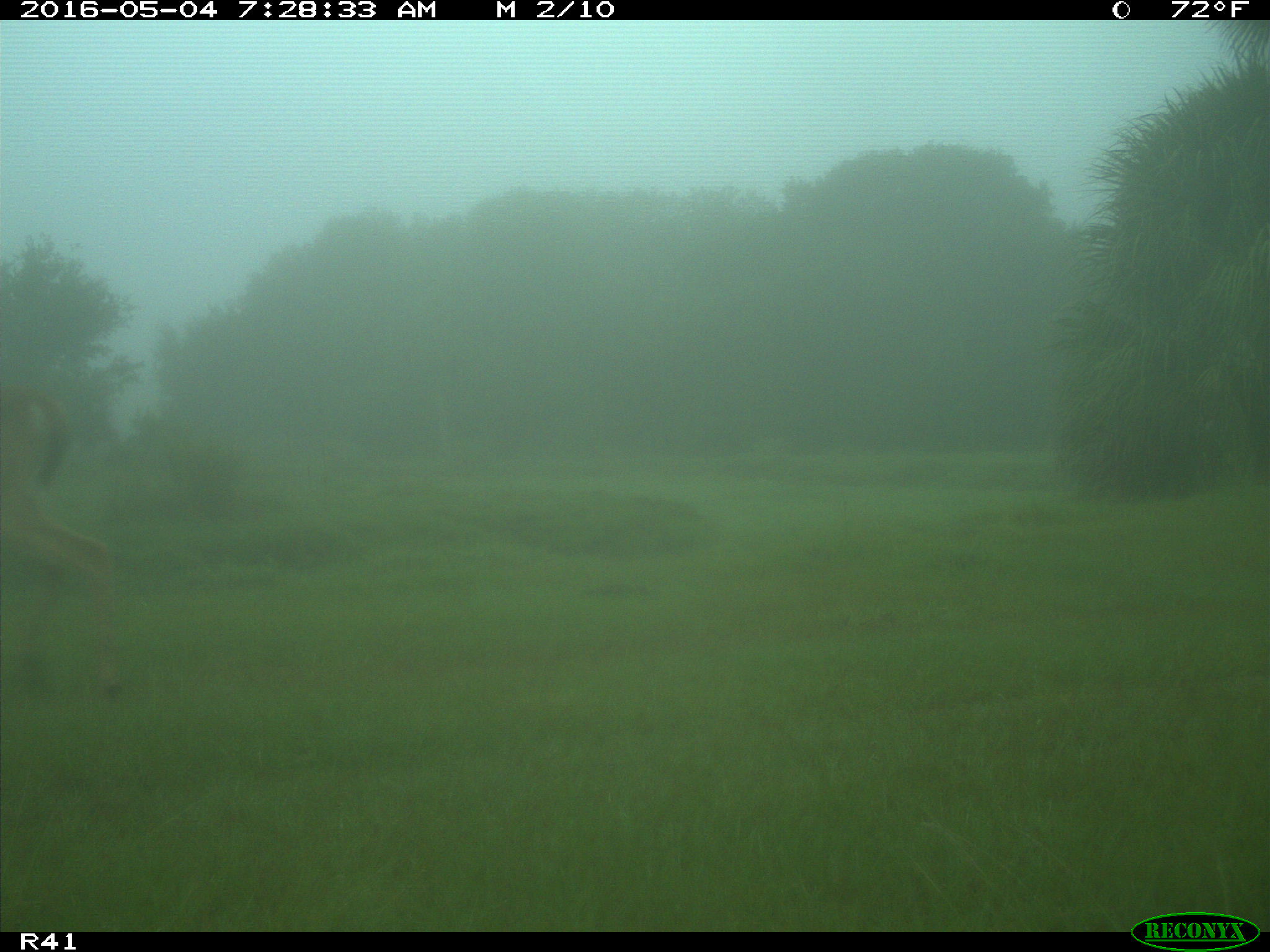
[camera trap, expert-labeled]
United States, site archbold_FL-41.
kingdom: Animalia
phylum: Chordata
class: Mammalia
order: Artiodactyla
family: Cervidae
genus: Odocoileus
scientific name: Odocoileus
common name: deer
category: unidentified deer